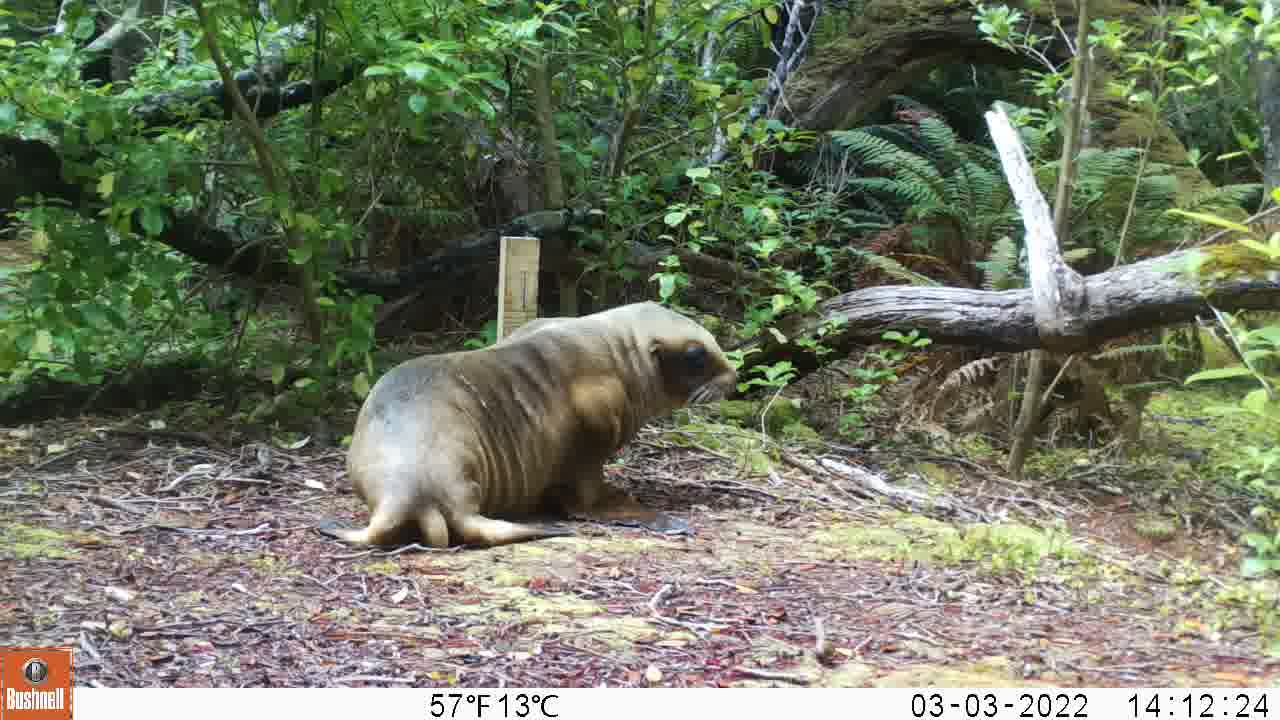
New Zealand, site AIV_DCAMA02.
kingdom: Animalia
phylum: Chordata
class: Mammalia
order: Carnivora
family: Otariidae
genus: Phocarctos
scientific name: Phocarctos hookeri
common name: new zealand sea lion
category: sealion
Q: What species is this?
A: Sealion (new zealand sea lion) (Phocarctos hookeri).